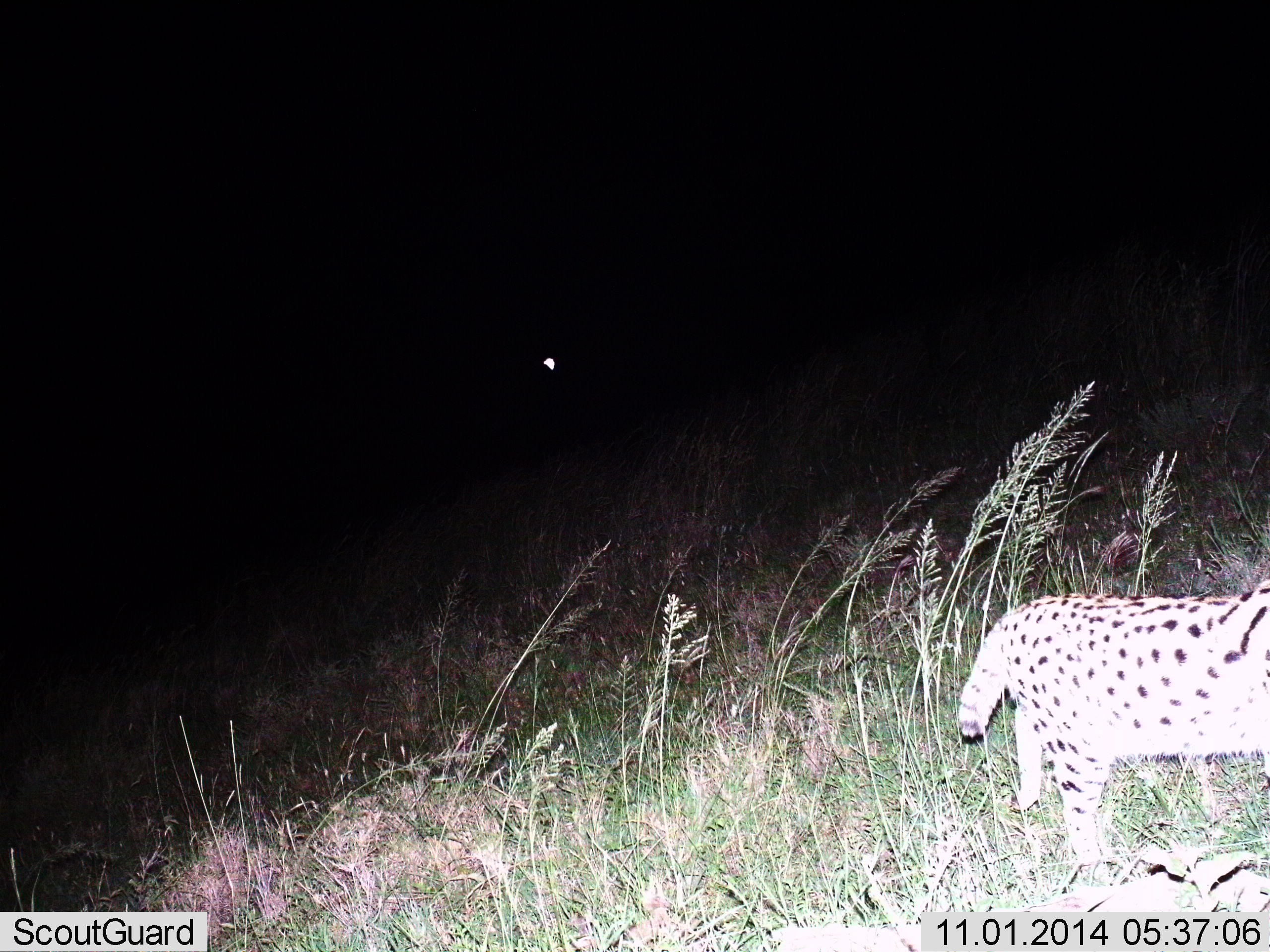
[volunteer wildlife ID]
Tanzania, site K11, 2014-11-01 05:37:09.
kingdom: Animalia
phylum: Chordata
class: Mammalia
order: Carnivora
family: Felidae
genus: Leptailurus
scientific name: Leptailurus serval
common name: serval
Serval (Leptailurus serval), count 1. Behavior (volunteer vote fractions): standing 20%, resting 0%, moving 90%, interacting 0%. Young present (vote fraction): 0%. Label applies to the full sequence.